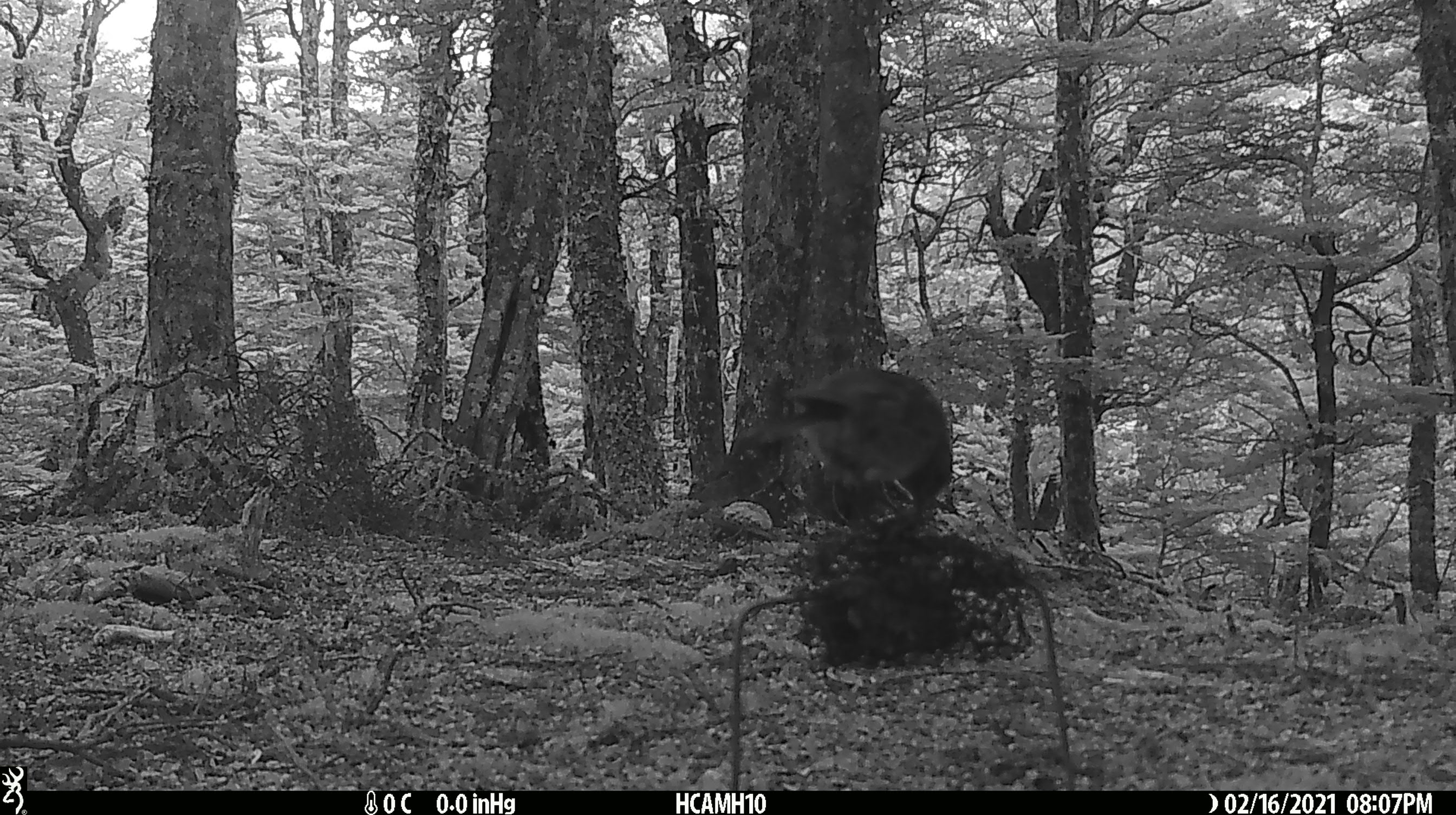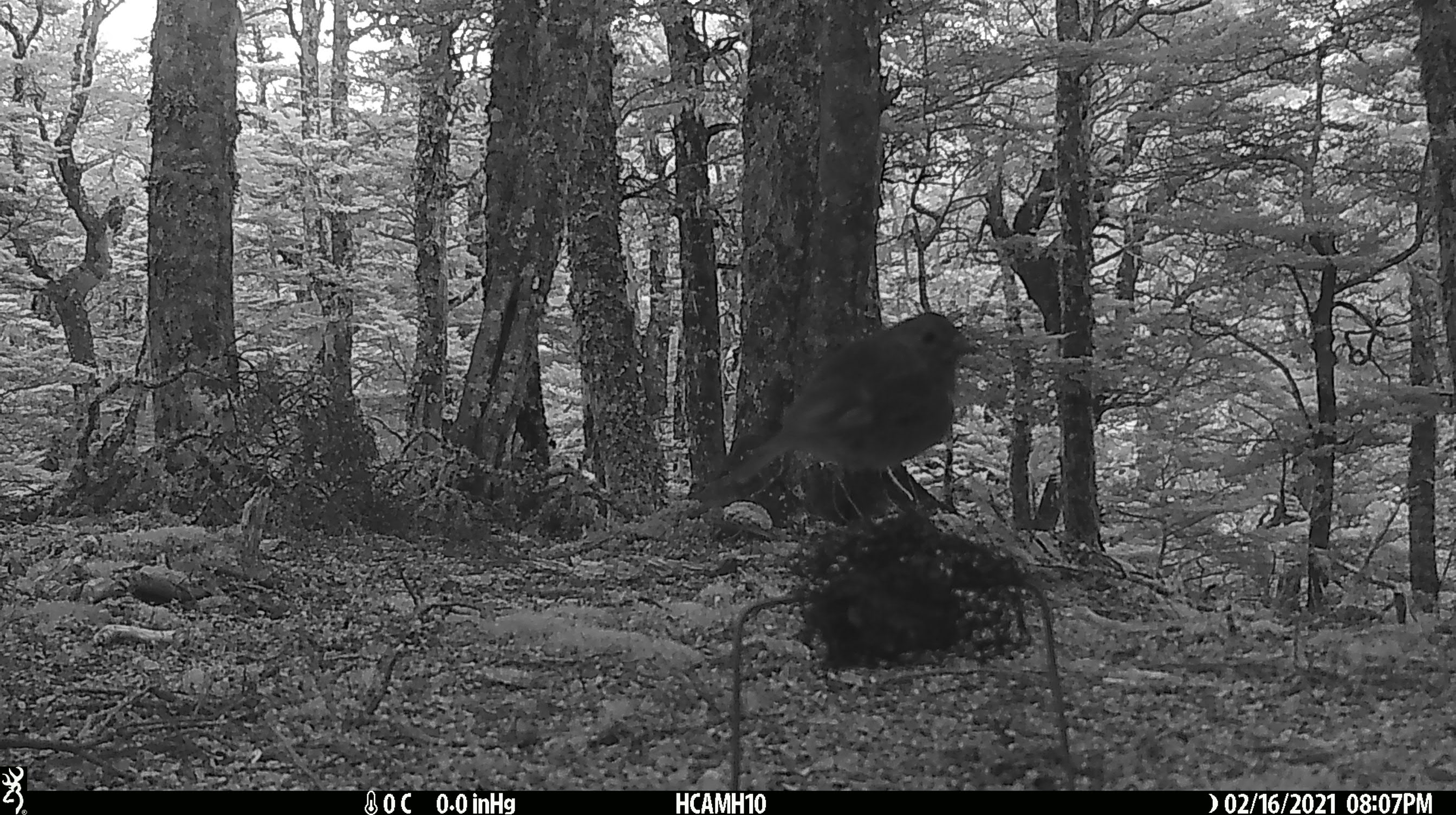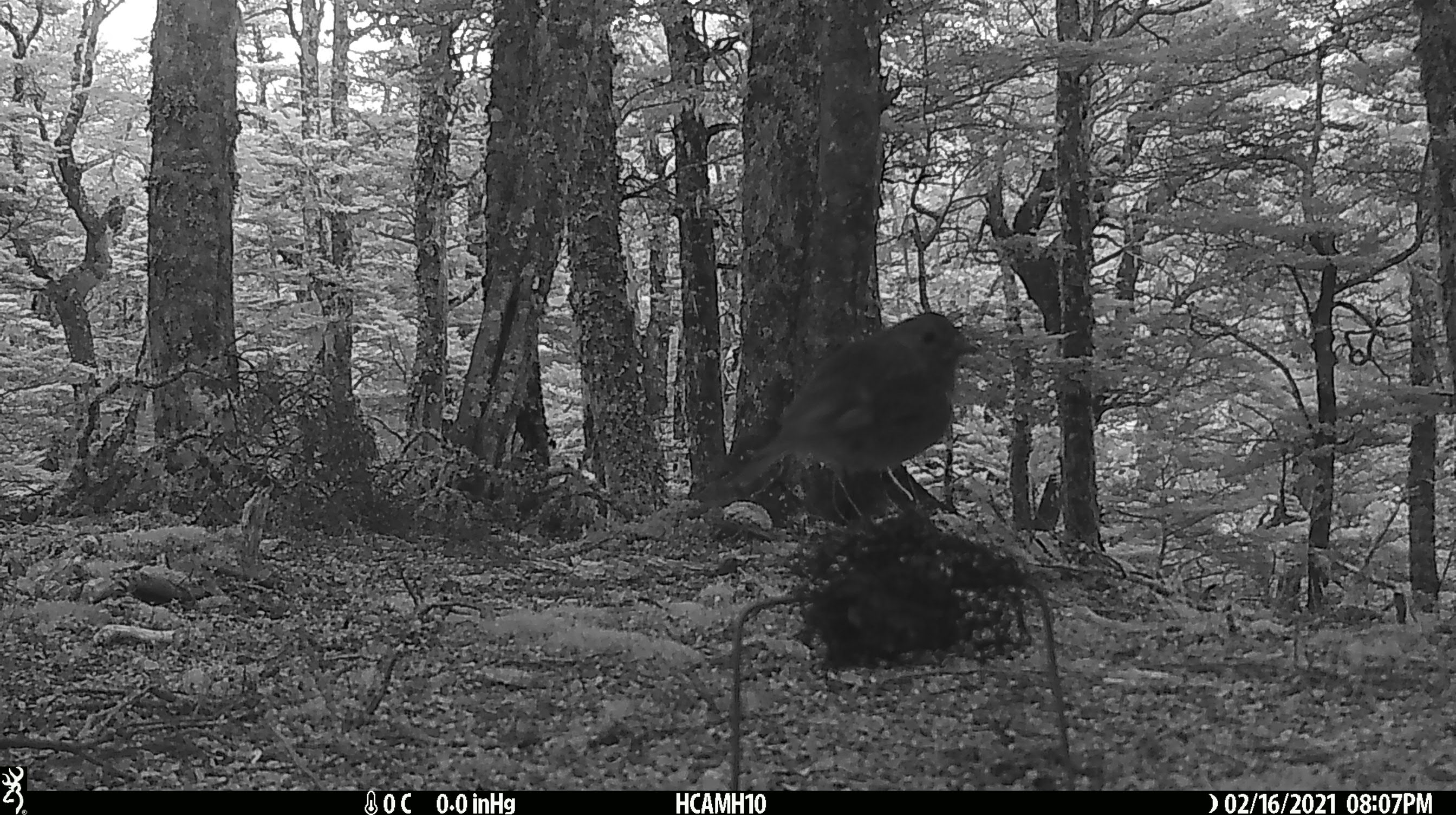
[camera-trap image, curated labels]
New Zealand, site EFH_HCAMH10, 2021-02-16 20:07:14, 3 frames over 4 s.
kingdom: Animalia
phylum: Chordata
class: Aves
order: Passeriformes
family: Petroicidae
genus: Petroica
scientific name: Petroica australis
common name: new zealand robin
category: robin